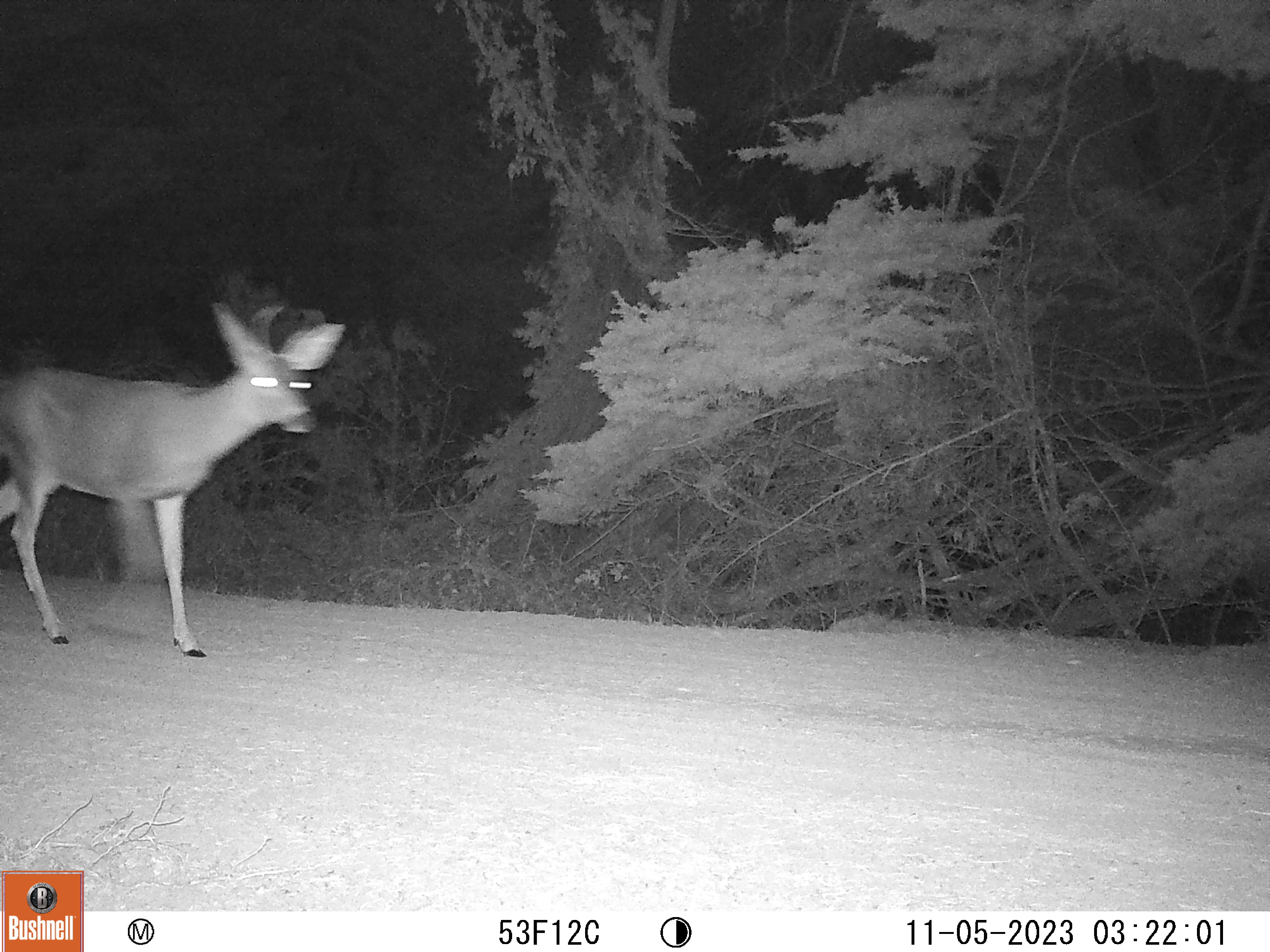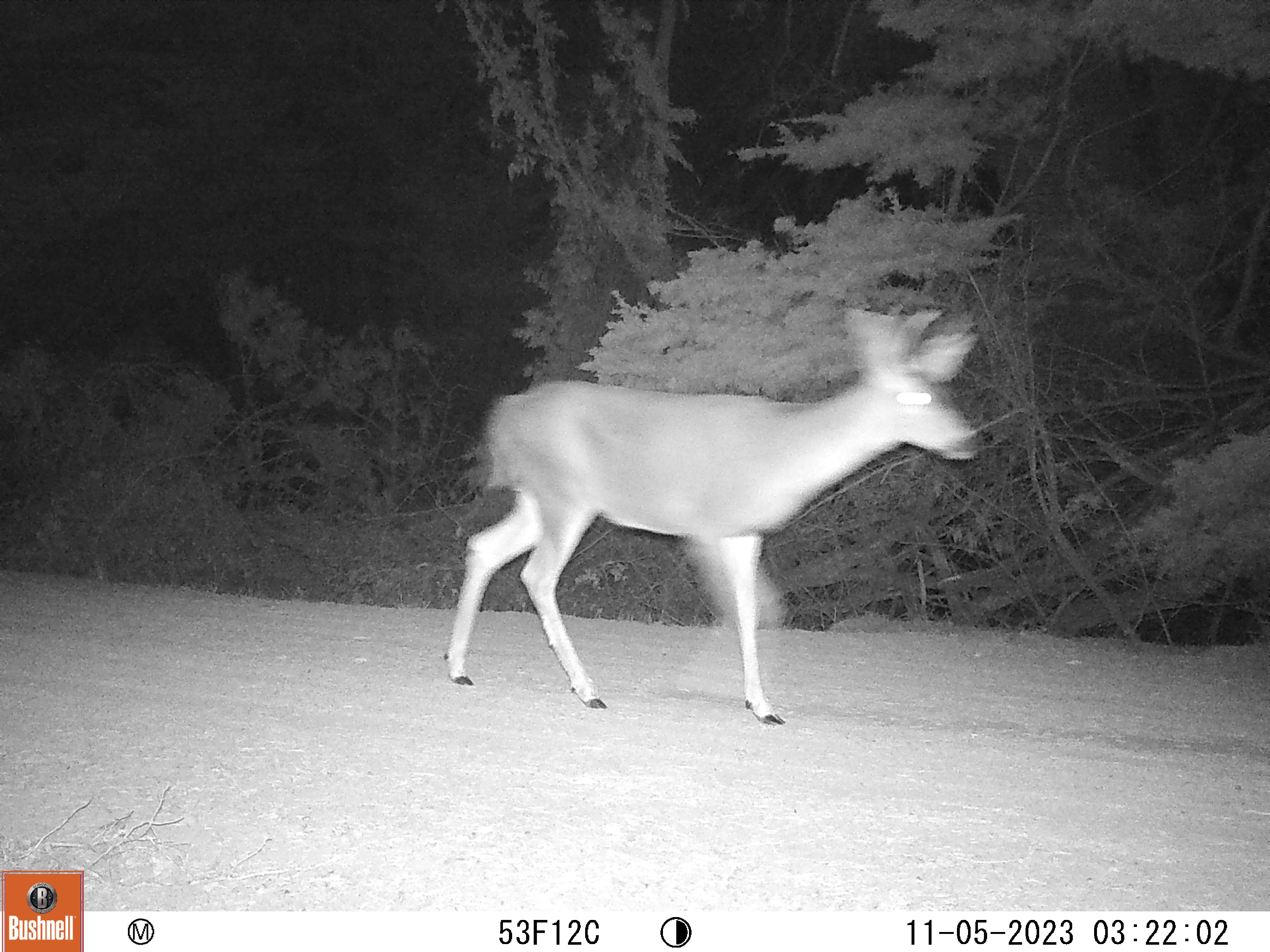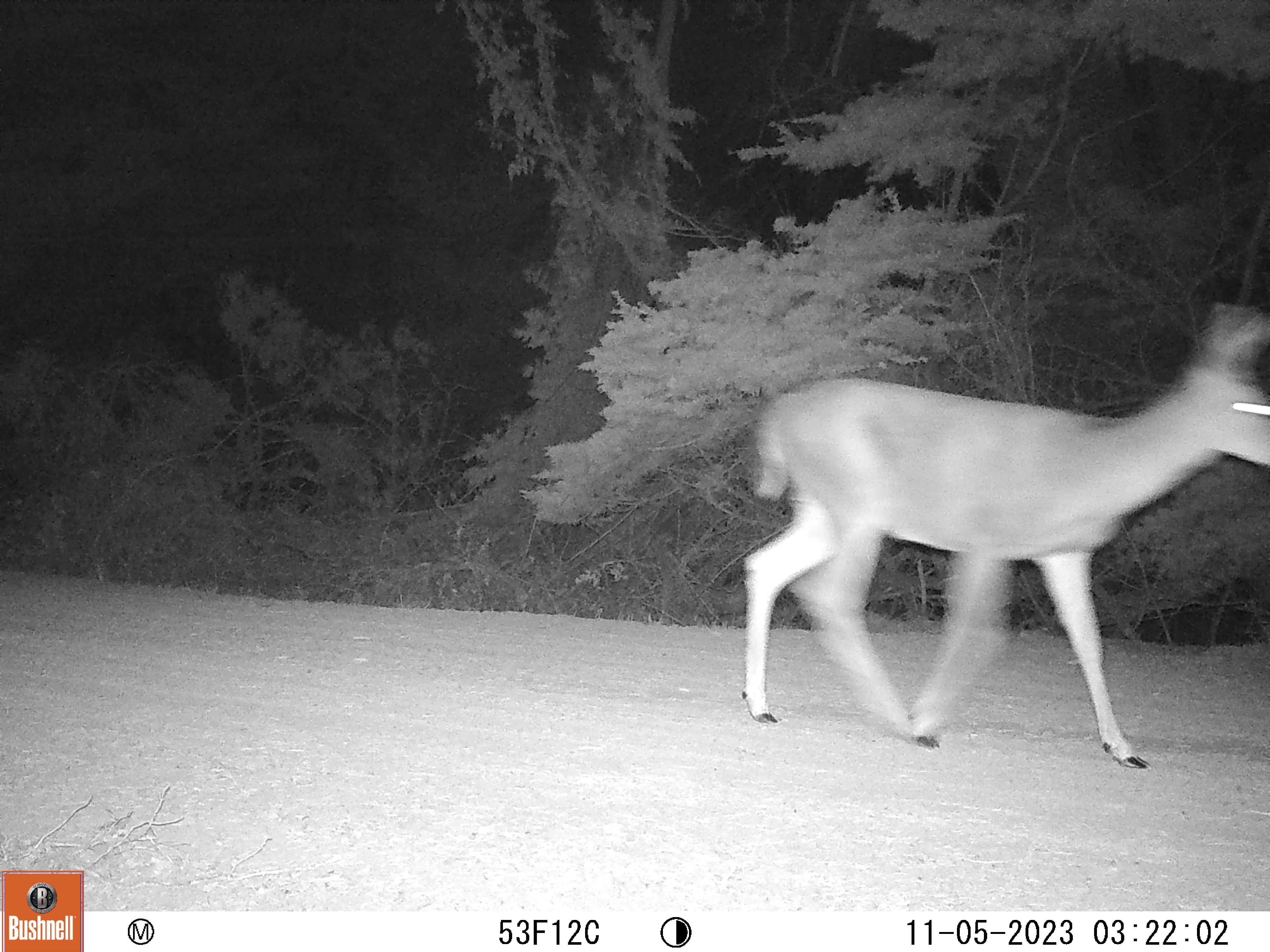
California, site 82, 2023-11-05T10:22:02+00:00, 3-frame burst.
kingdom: Animalia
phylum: Chordata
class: Mammalia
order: Artiodactyla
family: Cervidae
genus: Odocoileus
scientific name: Odocoileus hemionus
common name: mule deer